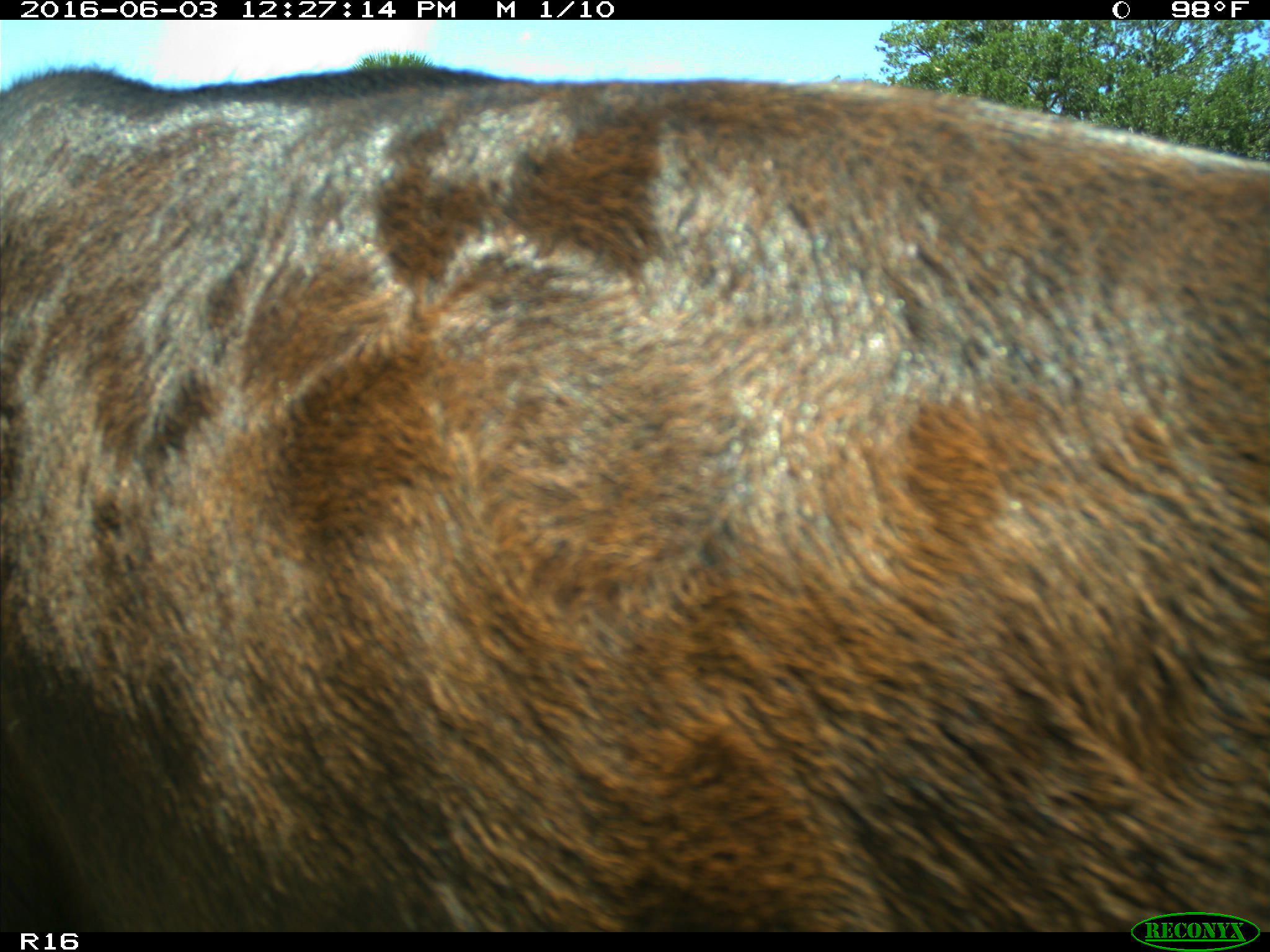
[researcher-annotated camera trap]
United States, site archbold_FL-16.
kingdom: Animalia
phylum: Chordata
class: Mammalia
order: Artiodactyla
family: Bovidae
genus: Bos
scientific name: Bos taurus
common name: domestic cow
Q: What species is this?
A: Bos taurus (domestic cow).